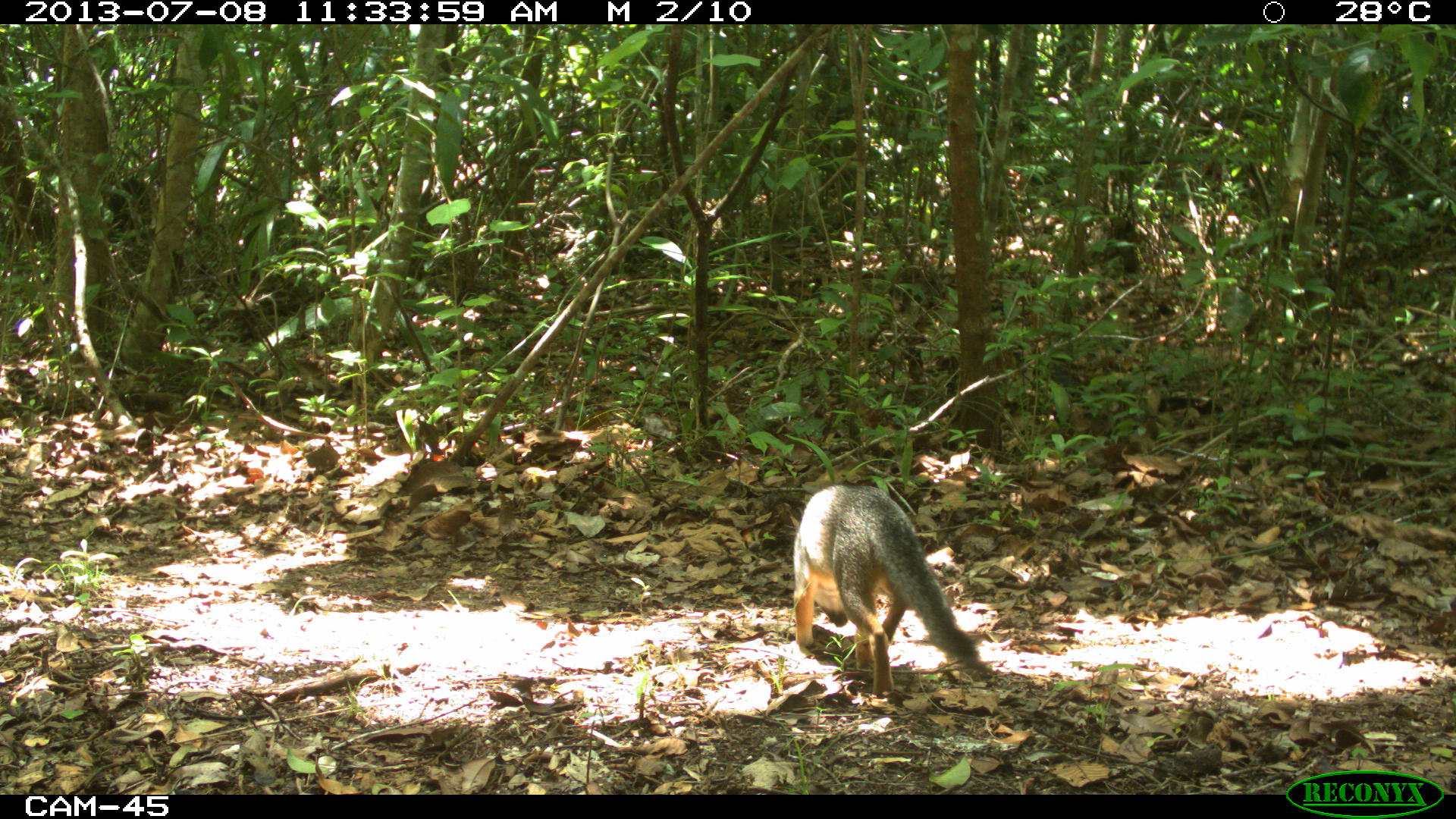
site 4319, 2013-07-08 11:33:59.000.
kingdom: Animalia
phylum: Chordata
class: Mammalia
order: Carnivora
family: Canidae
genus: Urocyon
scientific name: Urocyon cinereoargenteus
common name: gray fox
Urocyon cinereoargenteus (gray fox), count 1.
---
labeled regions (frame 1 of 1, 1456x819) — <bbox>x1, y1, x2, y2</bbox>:
urocyon cinereoargenteus: <bbox>792, 483, 998, 696</bbox>